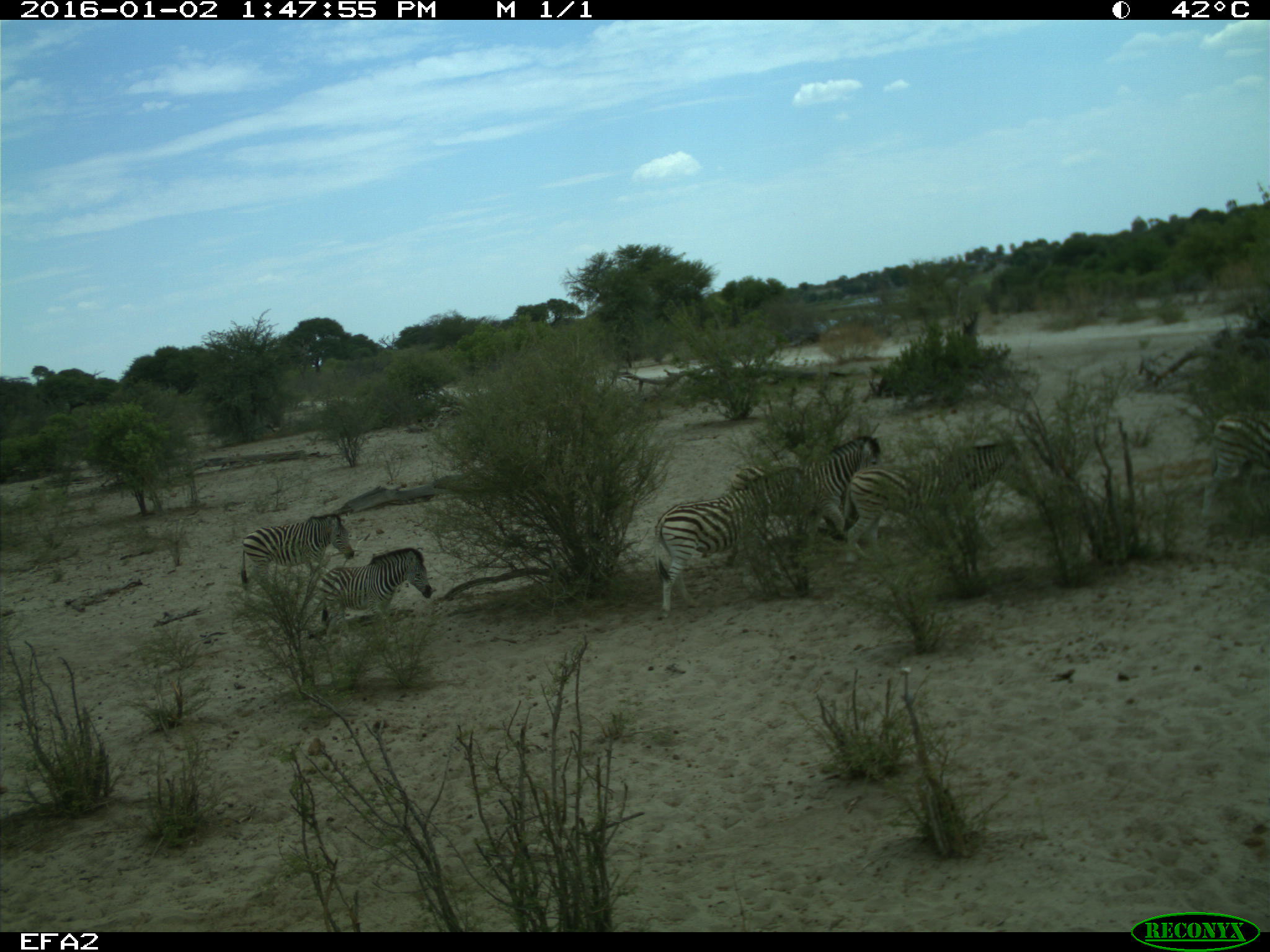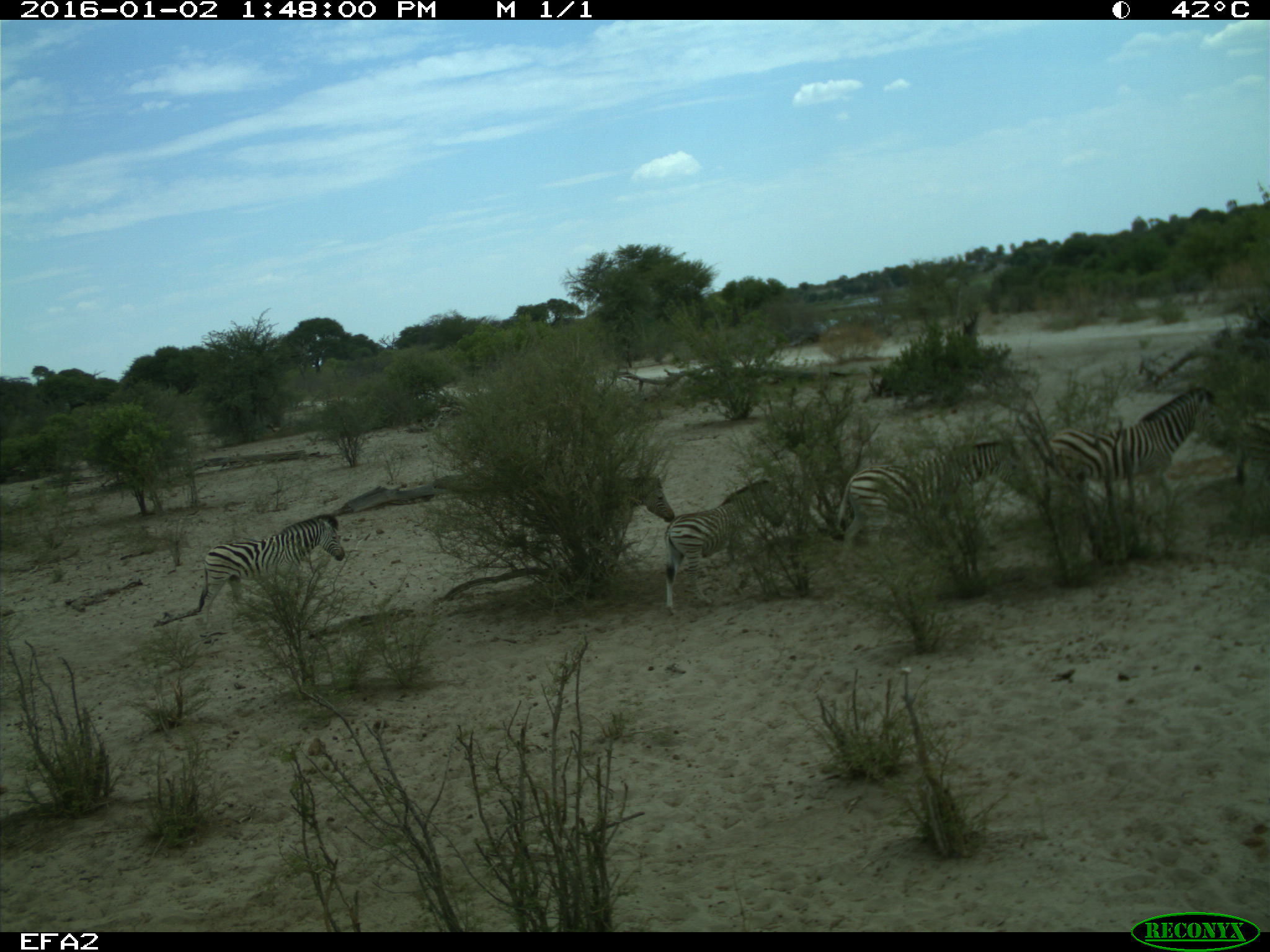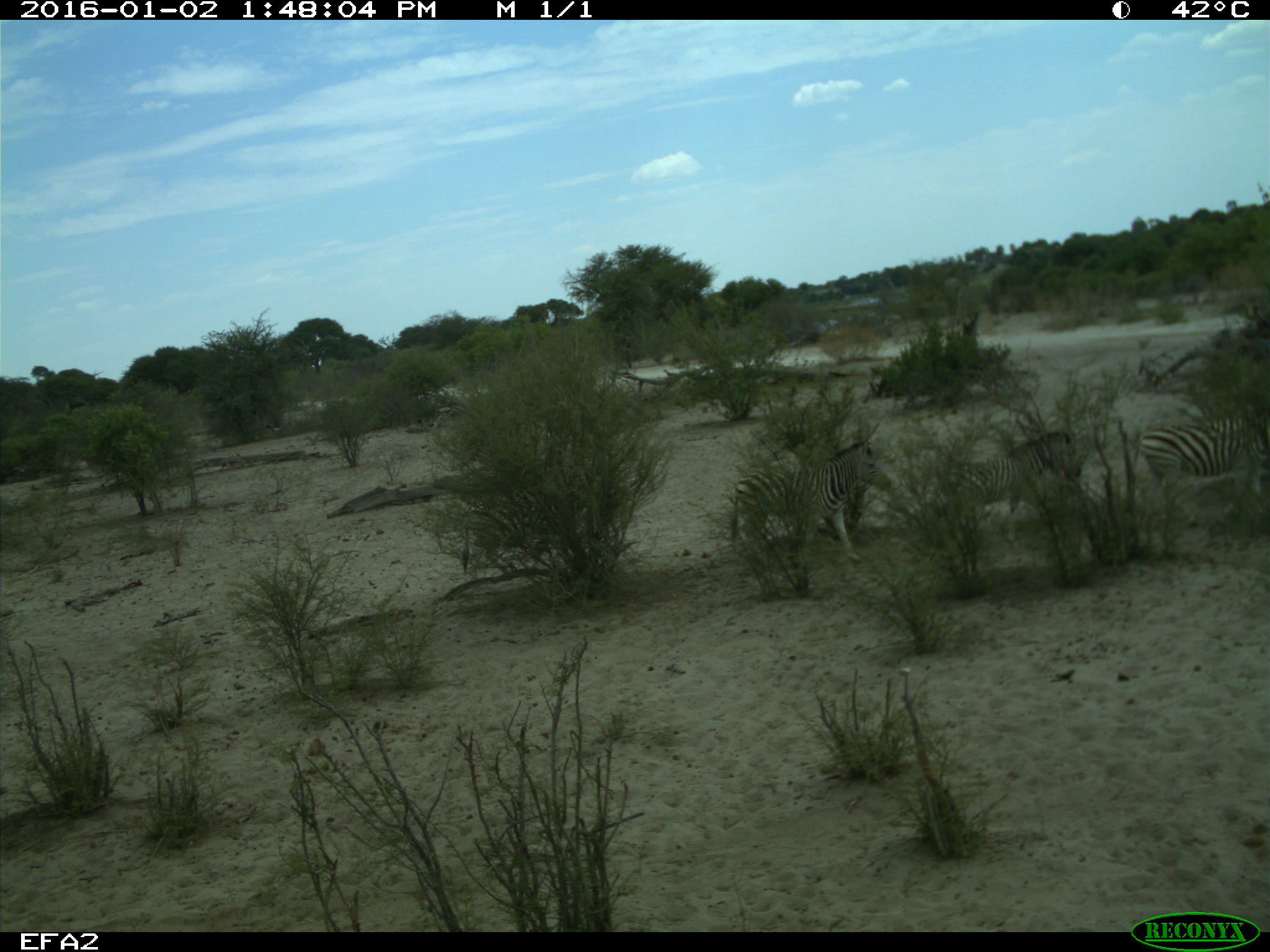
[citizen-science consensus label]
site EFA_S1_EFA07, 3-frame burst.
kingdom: Animalia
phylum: Chordata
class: Mammalia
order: Perissodactyla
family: Equidae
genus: Equus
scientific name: Equus quagga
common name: plains zebra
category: zebraplains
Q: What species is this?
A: Zebraplains (plains zebra) (Equus quagga).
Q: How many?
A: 6.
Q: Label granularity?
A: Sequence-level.